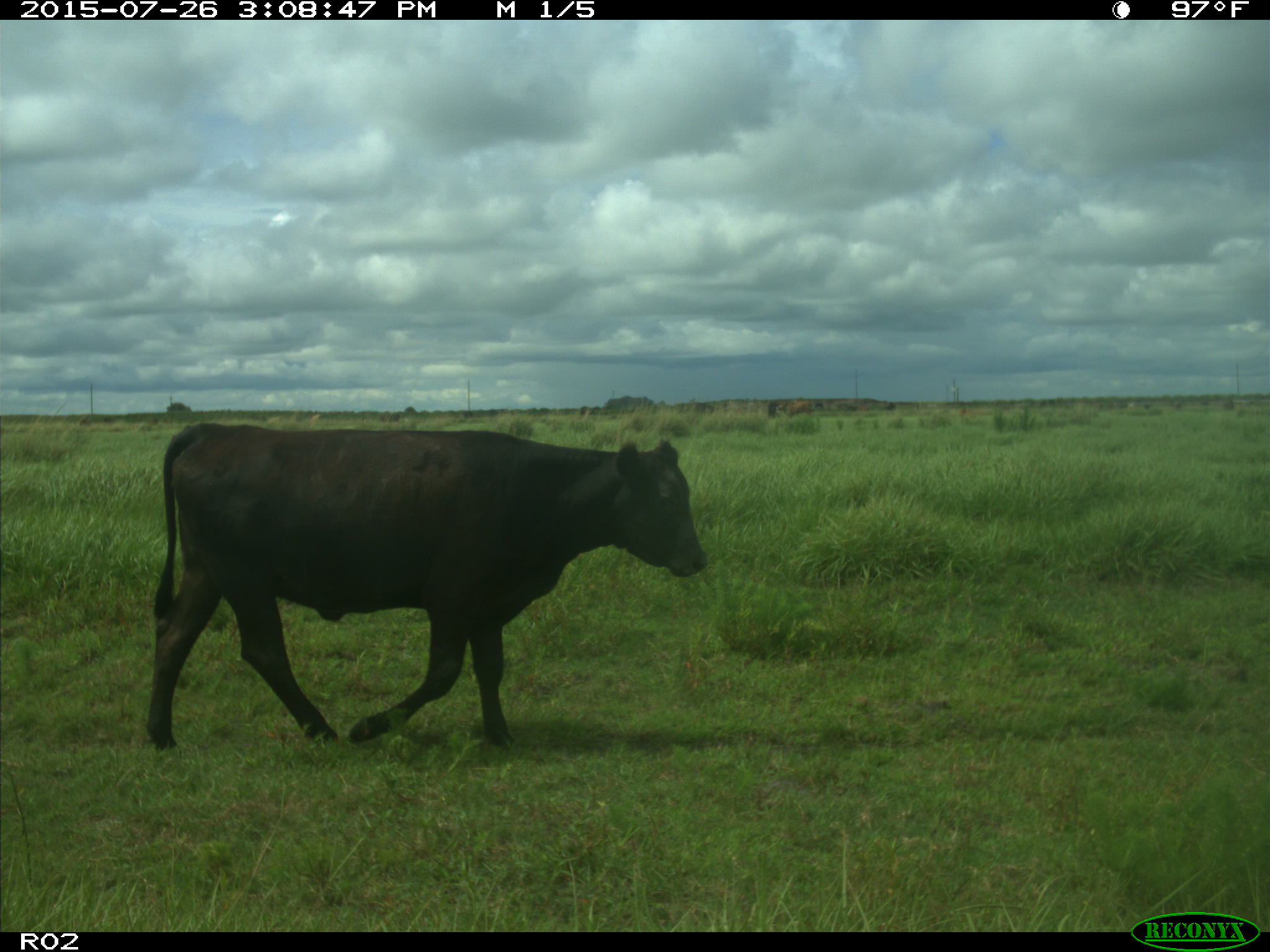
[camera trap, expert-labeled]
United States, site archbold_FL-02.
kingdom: Animalia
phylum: Chordata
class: Mammalia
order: Artiodactyla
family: Bovidae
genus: Bos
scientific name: Bos taurus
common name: domestic cow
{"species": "Bos taurus (domestic cow)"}